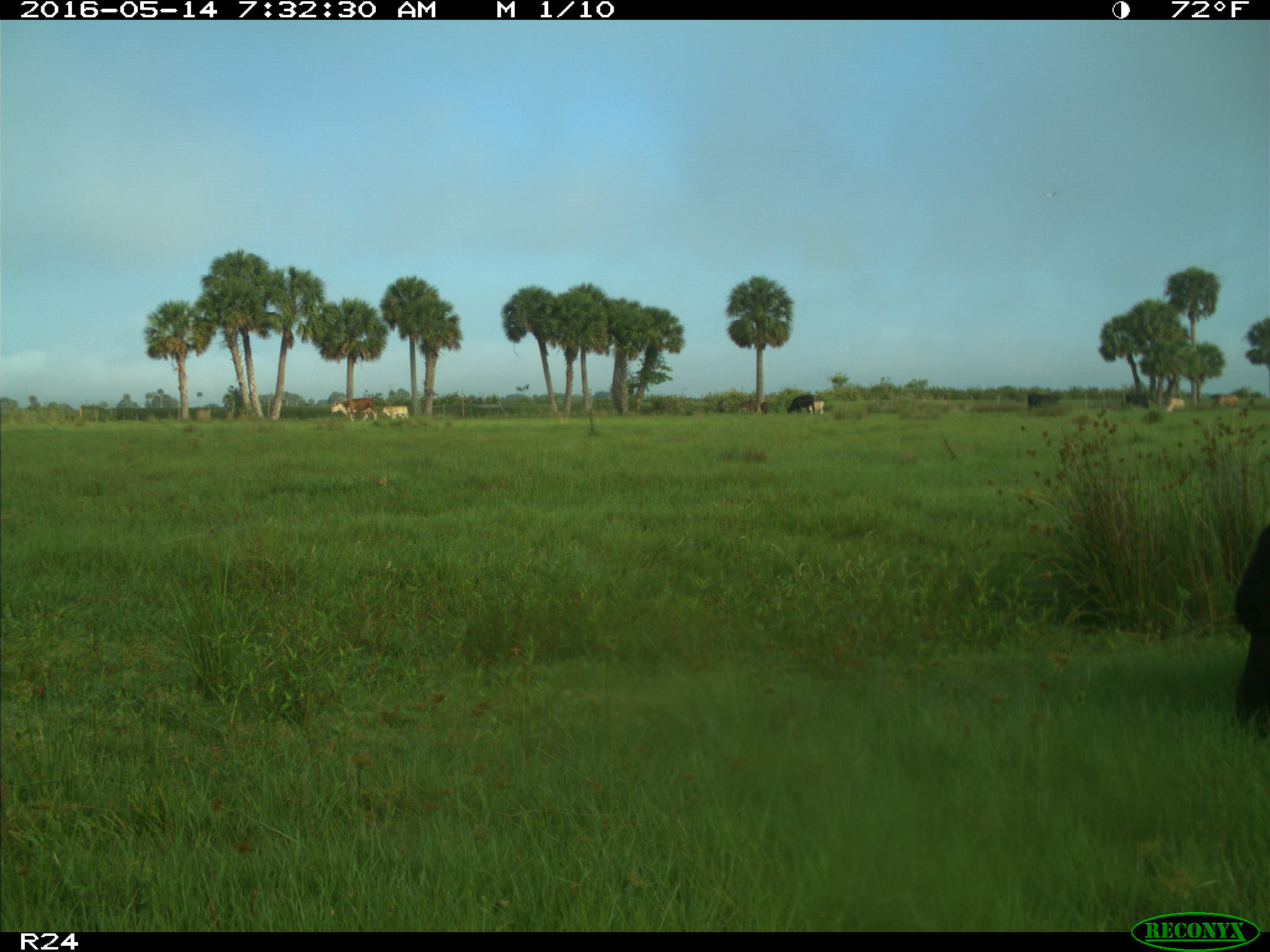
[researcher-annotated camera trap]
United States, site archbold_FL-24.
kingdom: Animalia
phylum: Chordata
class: Mammalia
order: Artiodactyla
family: Bovidae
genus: Bos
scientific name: Bos taurus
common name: domestic cow